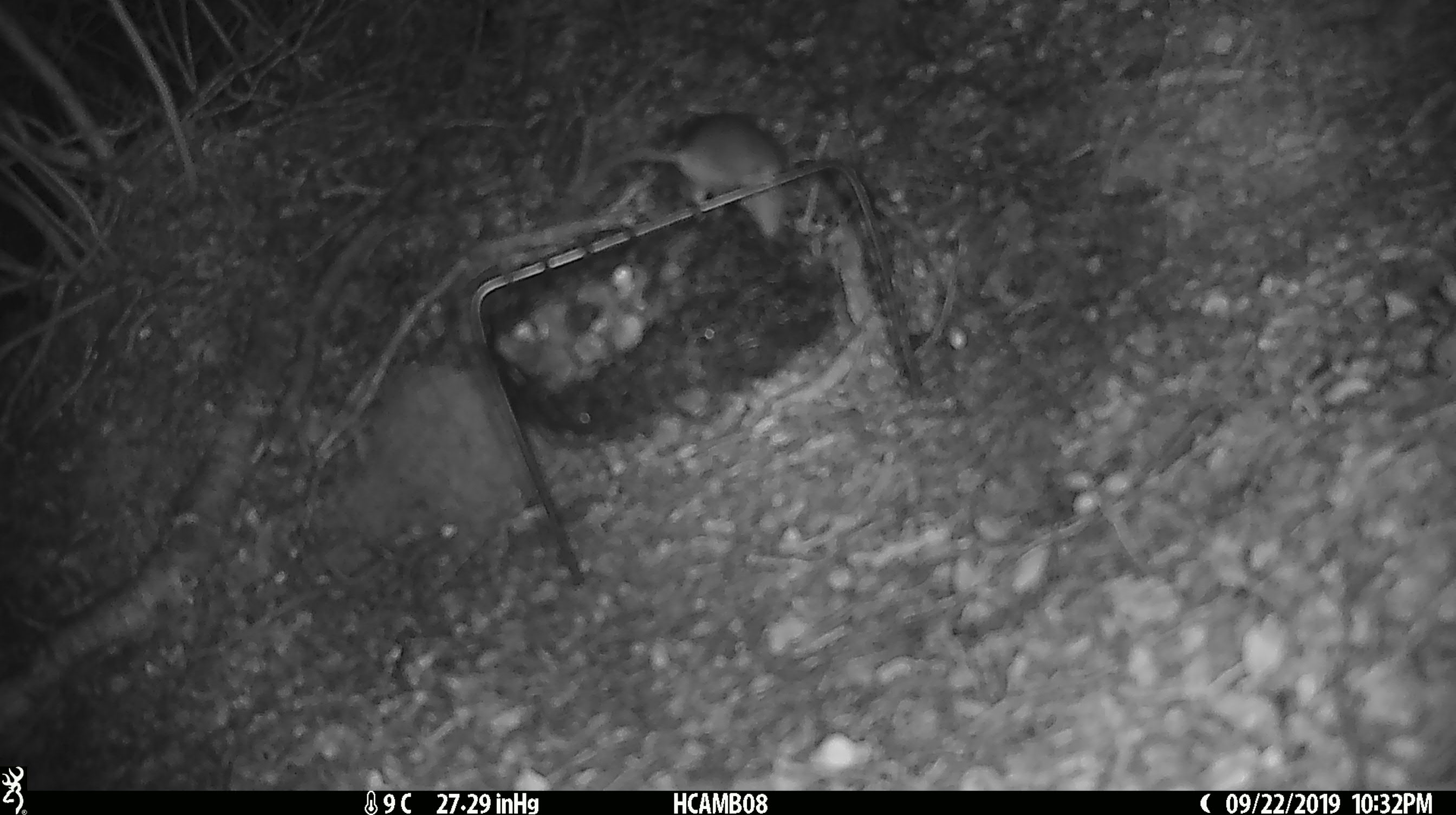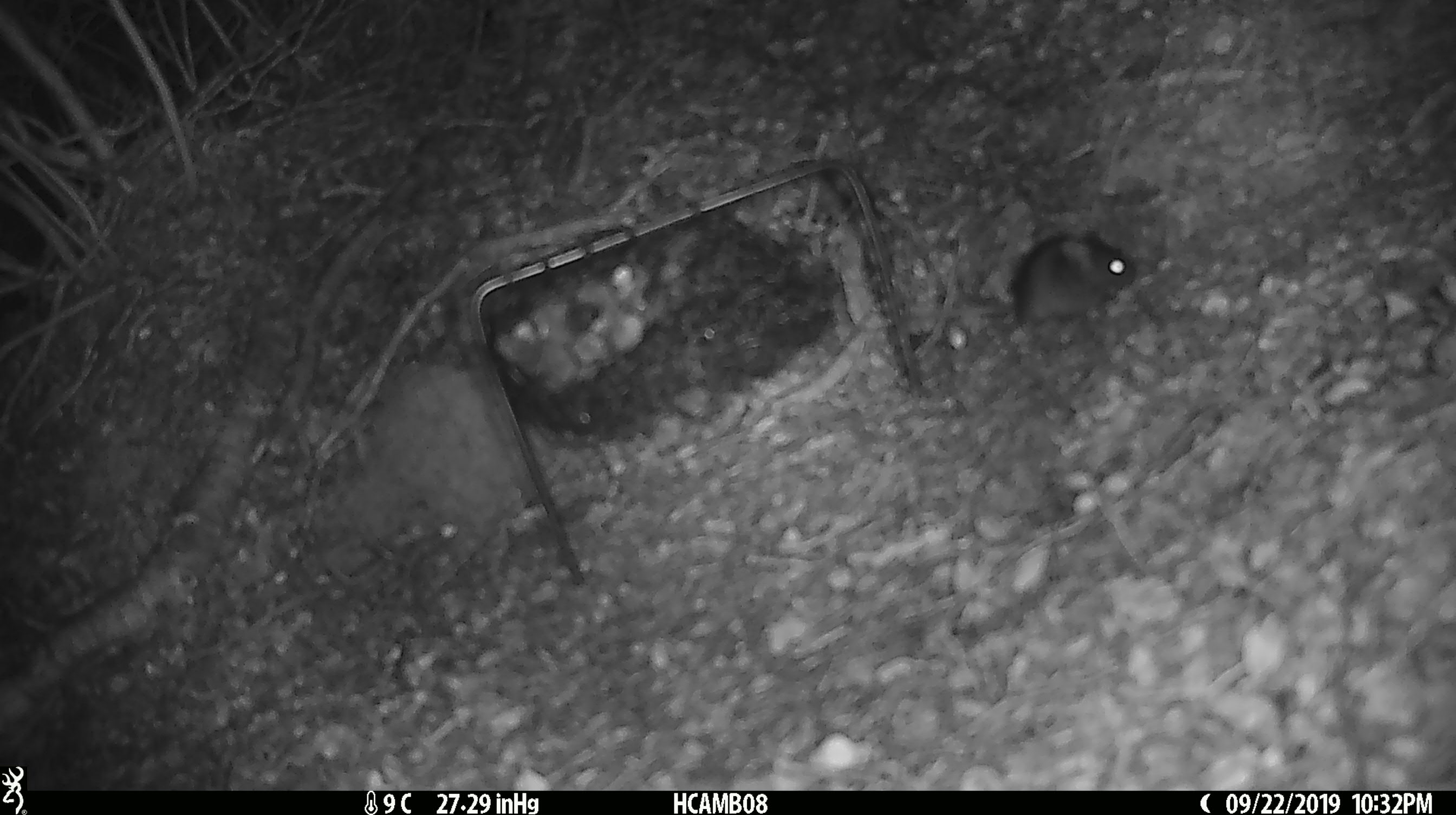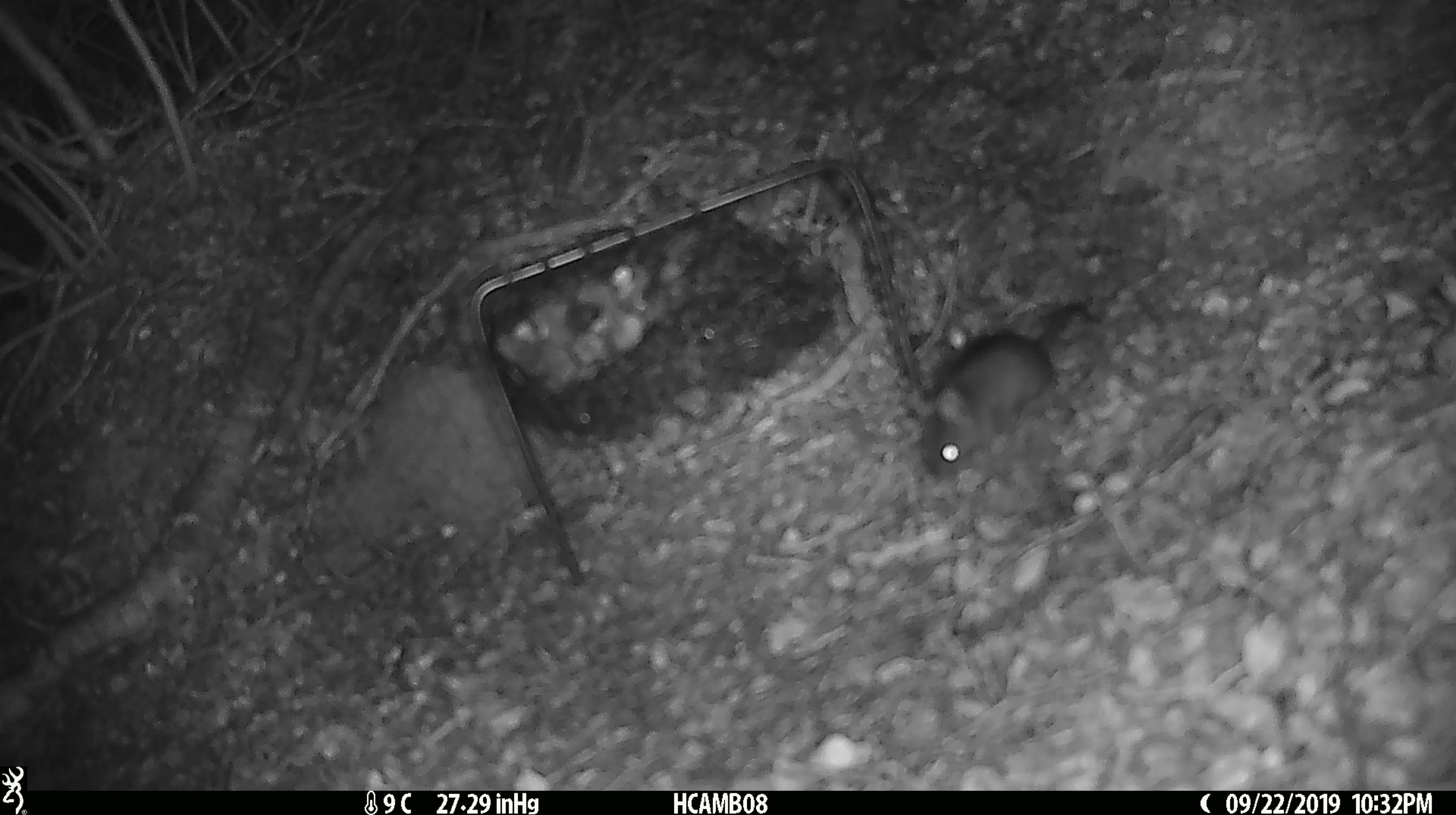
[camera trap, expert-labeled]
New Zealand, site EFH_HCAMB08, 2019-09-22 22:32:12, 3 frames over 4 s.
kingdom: Animalia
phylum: Chordata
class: Mammalia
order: Rodentia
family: Muridae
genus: Mus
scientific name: Mus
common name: mouse